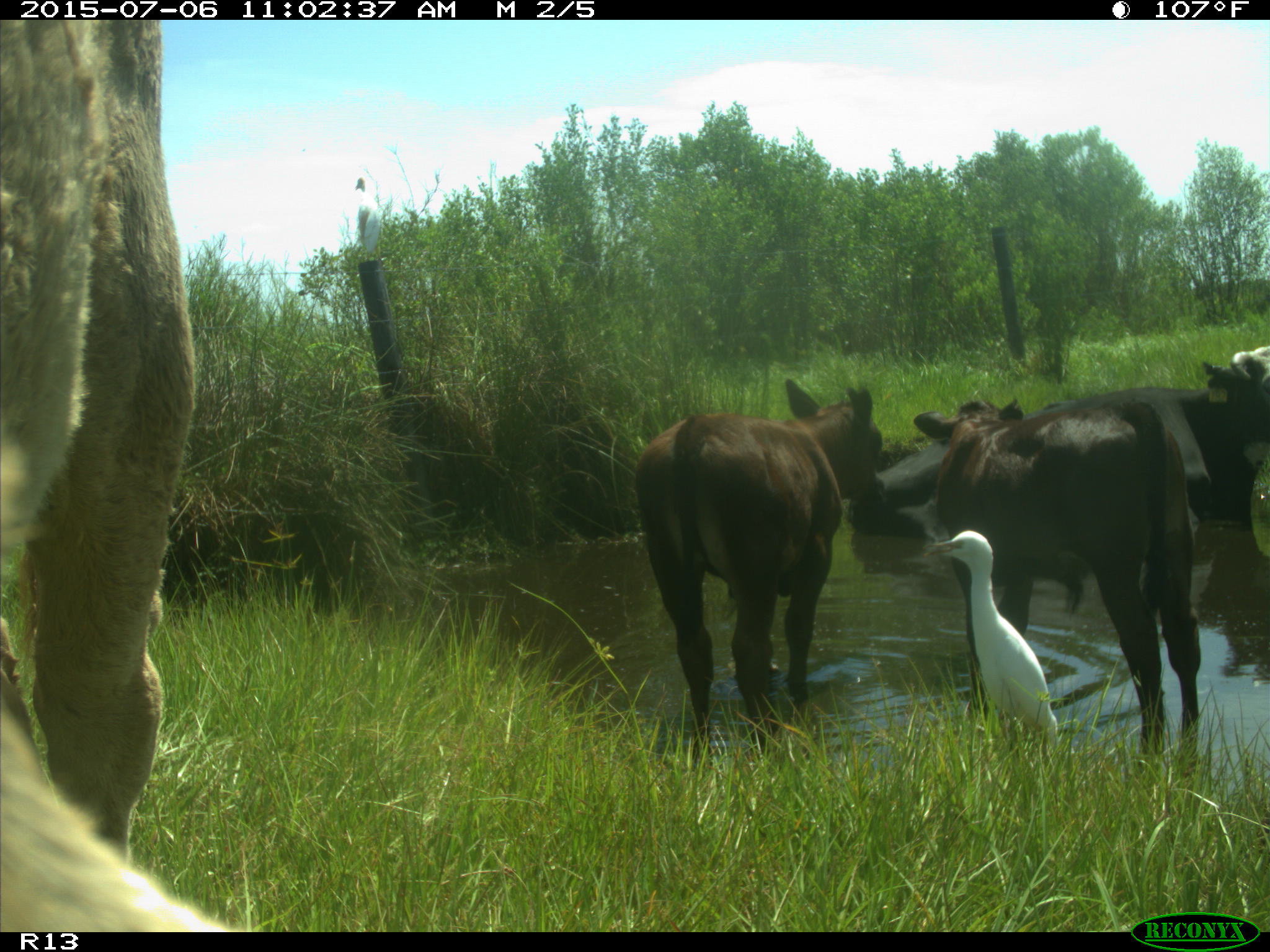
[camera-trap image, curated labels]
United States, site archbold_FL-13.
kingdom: Animalia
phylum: Chordata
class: Mammalia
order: Artiodactyla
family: Bovidae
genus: Bos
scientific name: Bos taurus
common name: domestic cow